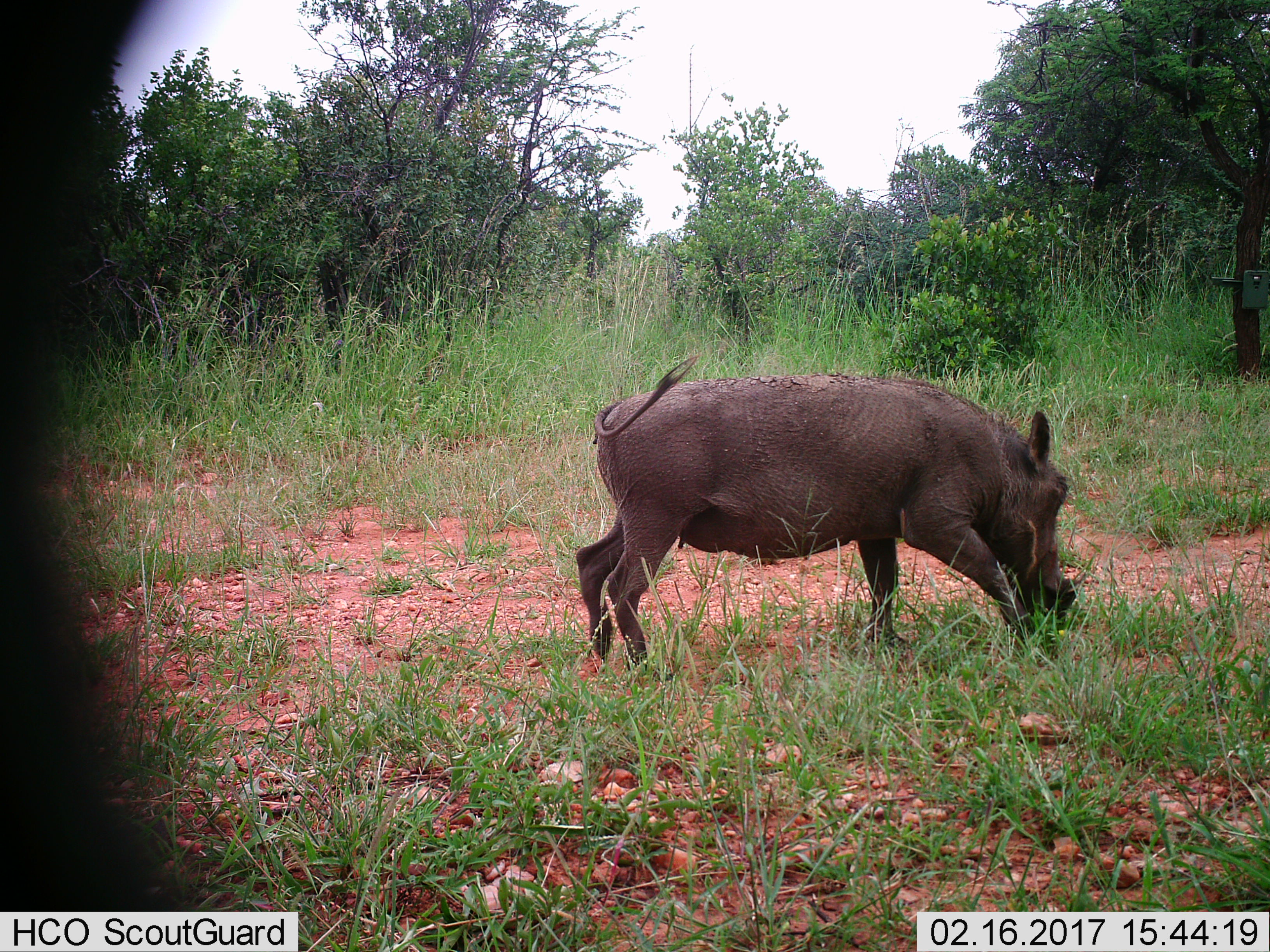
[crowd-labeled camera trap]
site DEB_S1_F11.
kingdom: Animalia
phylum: Chordata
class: Mammalia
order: Artiodactyla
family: Suidae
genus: Phacochoerus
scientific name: Phacochoerus africanus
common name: warthog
Warthog (Phacochoerus africanus), count 1. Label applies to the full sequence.